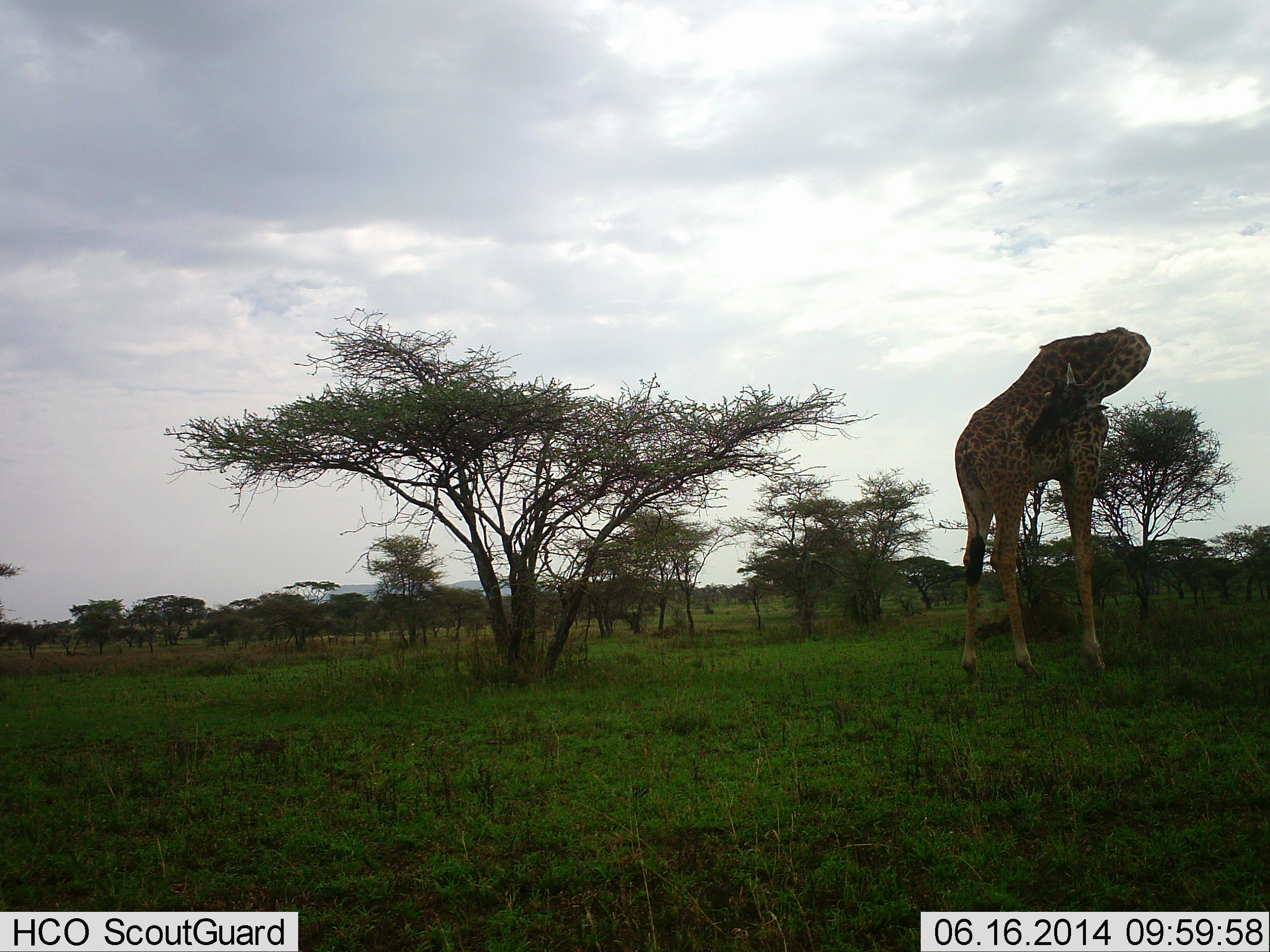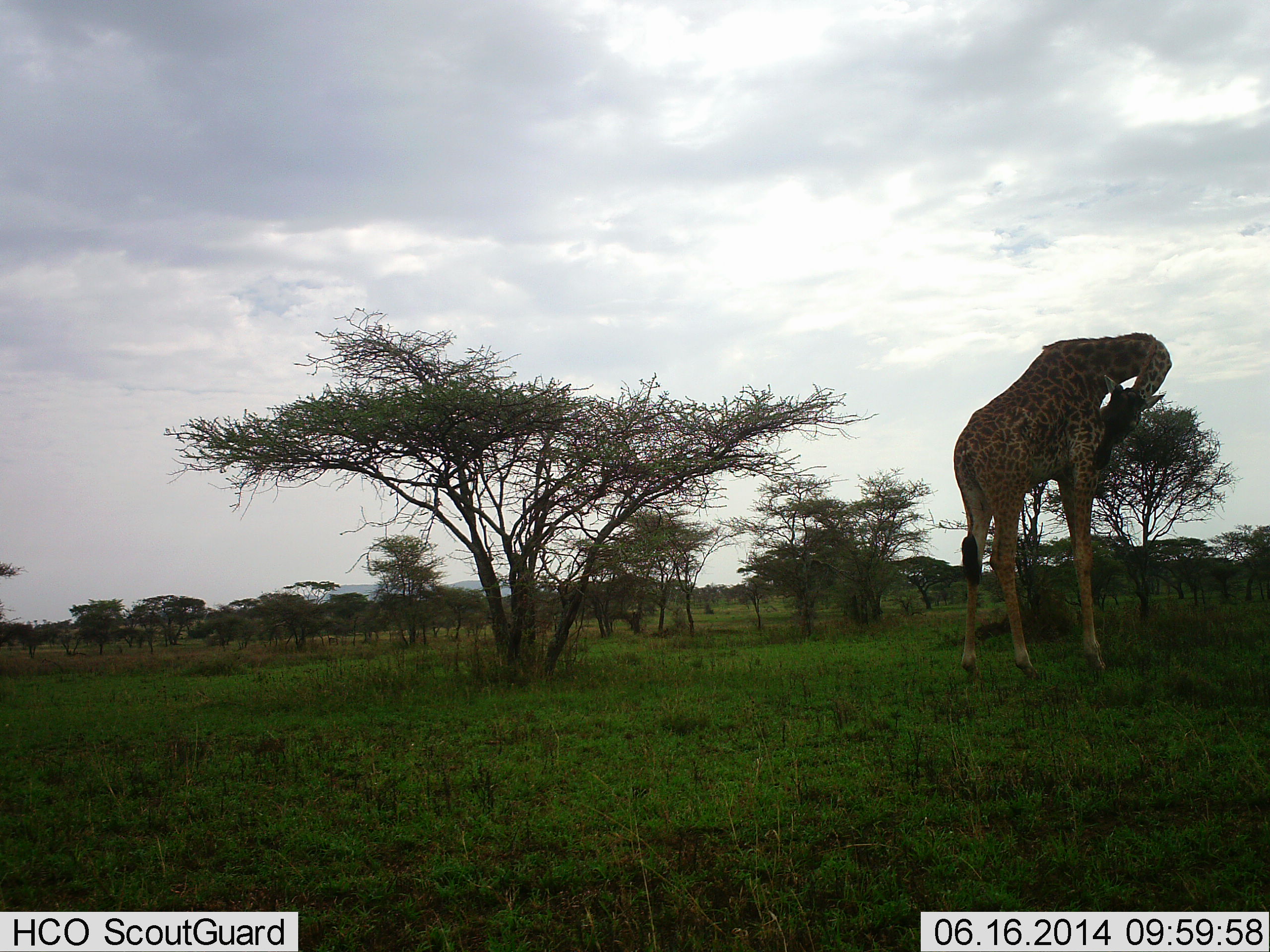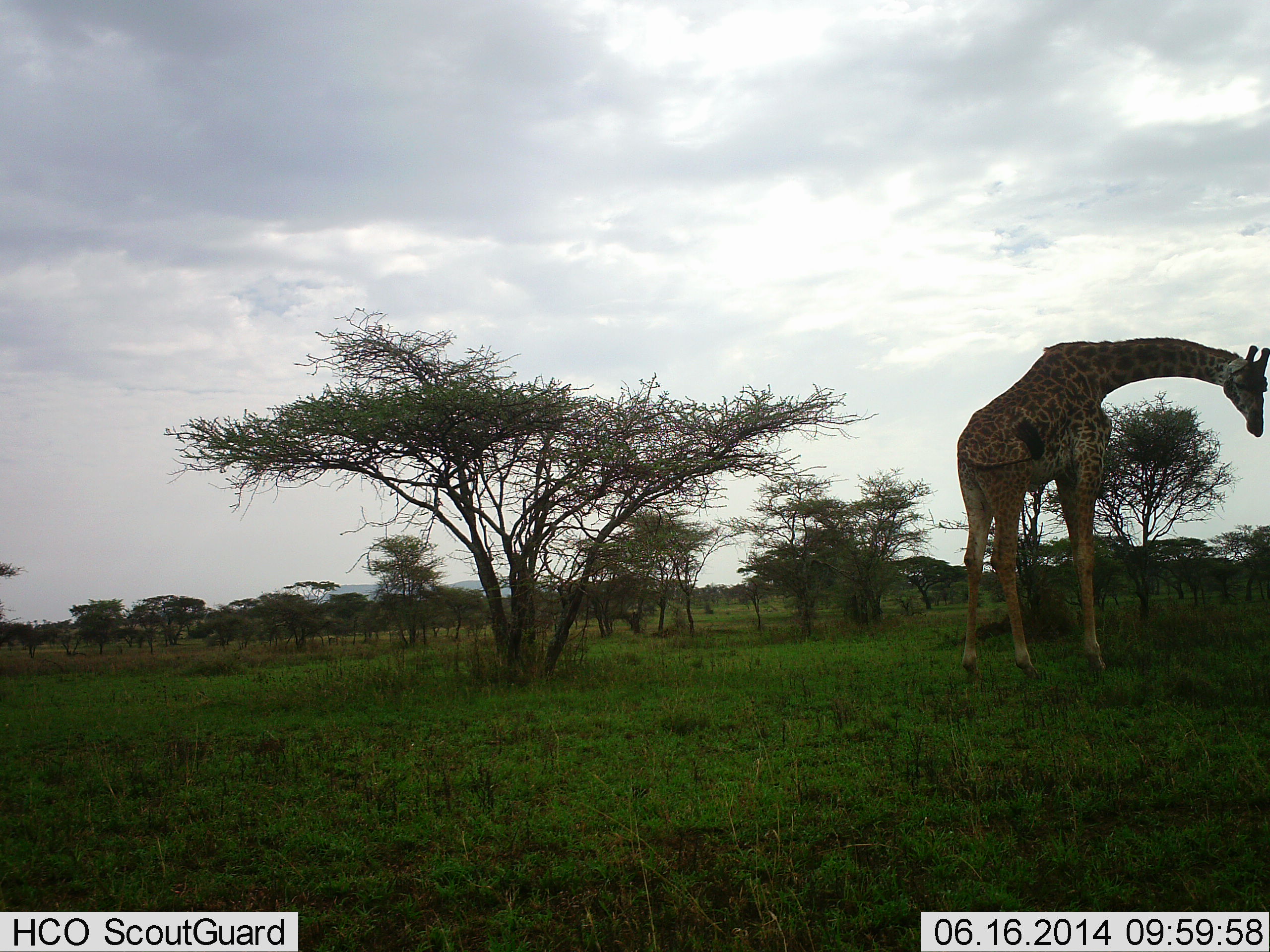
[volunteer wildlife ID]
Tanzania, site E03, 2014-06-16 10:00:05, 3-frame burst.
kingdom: Animalia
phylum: Chordata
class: Mammalia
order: Artiodactyla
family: Giraffidae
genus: Giraffa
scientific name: Giraffa camelopardalis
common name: giraffe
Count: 1.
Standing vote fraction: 90%.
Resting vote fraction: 10%.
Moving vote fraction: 0%.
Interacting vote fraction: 0%.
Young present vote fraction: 0%.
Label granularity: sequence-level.